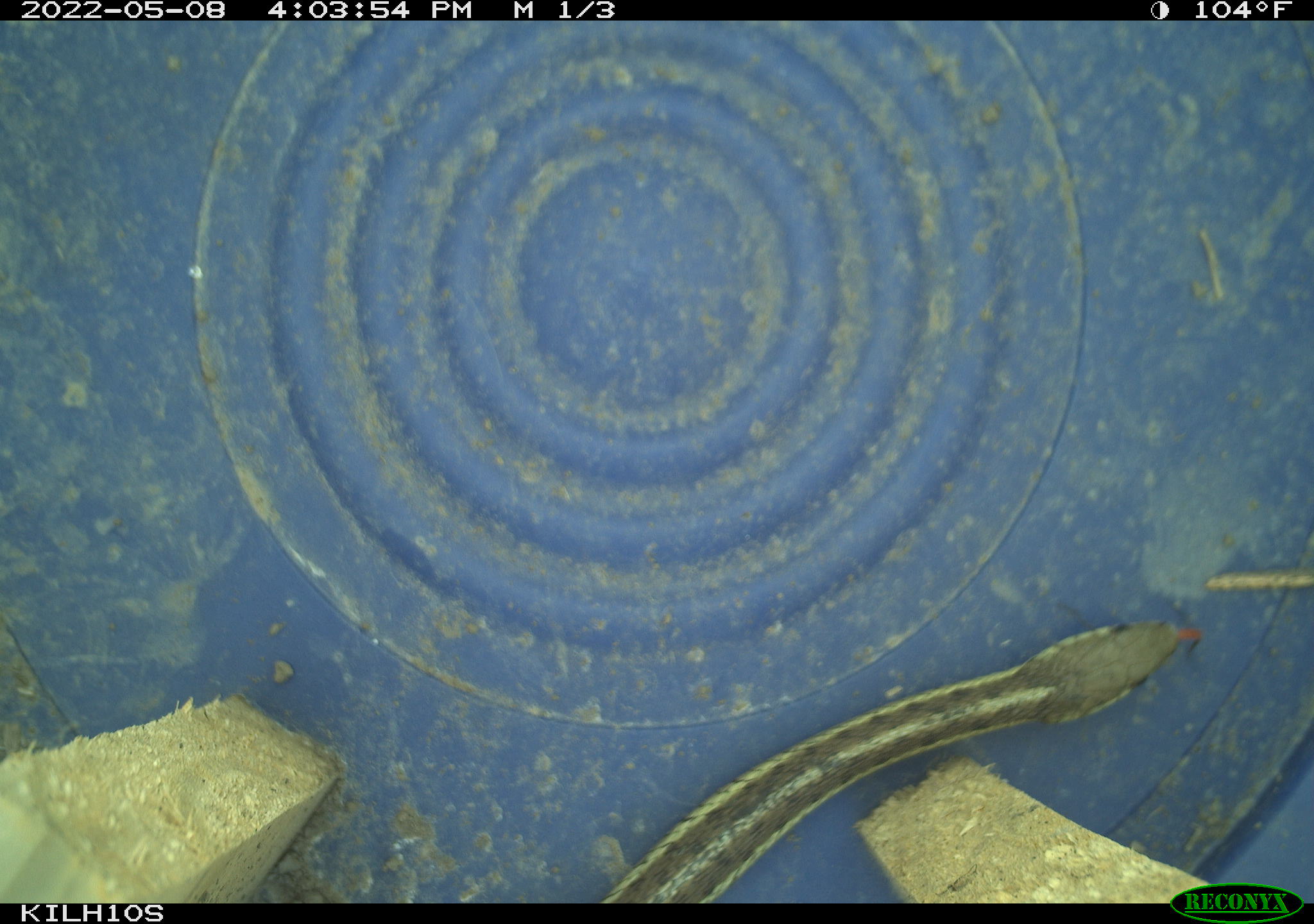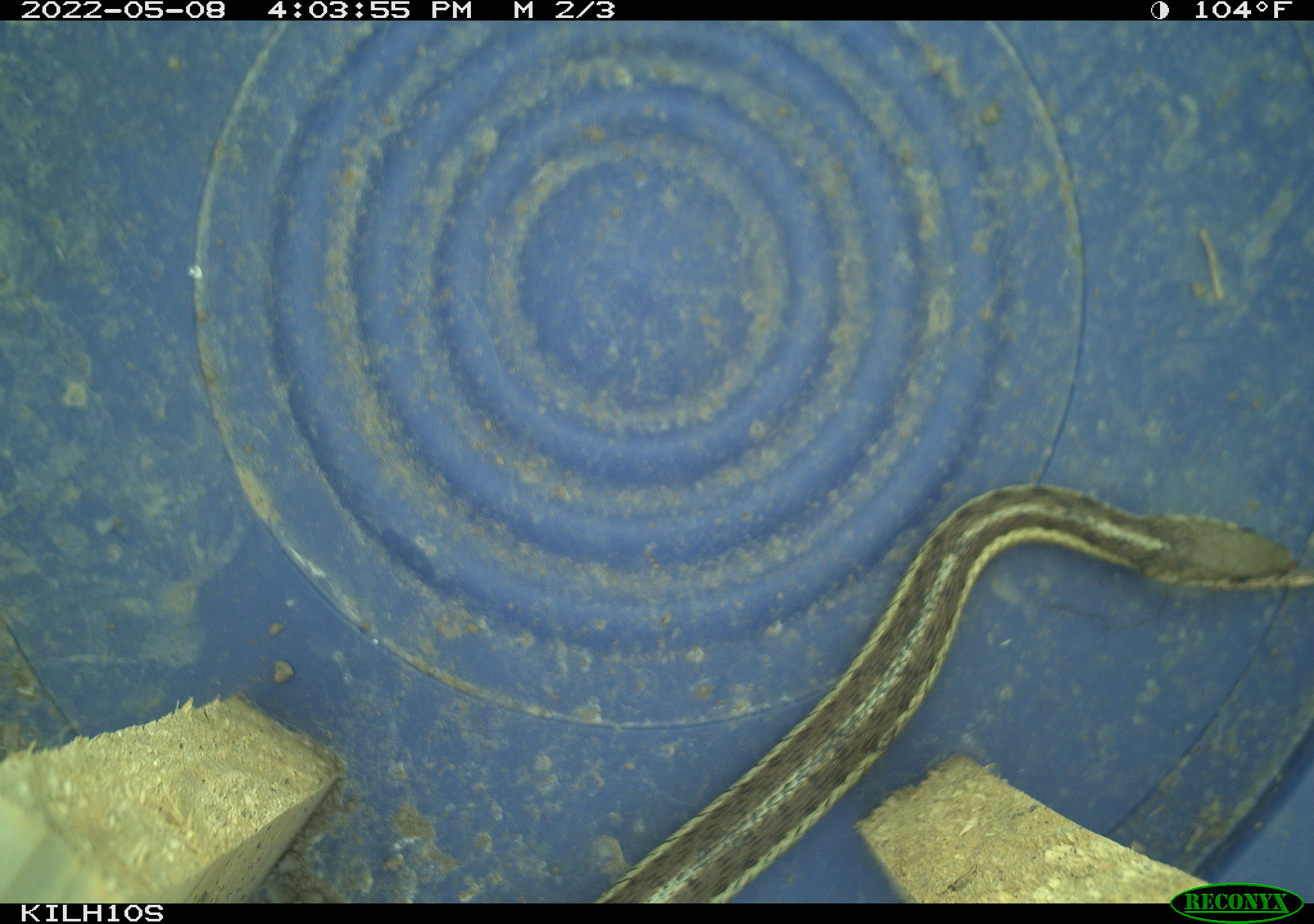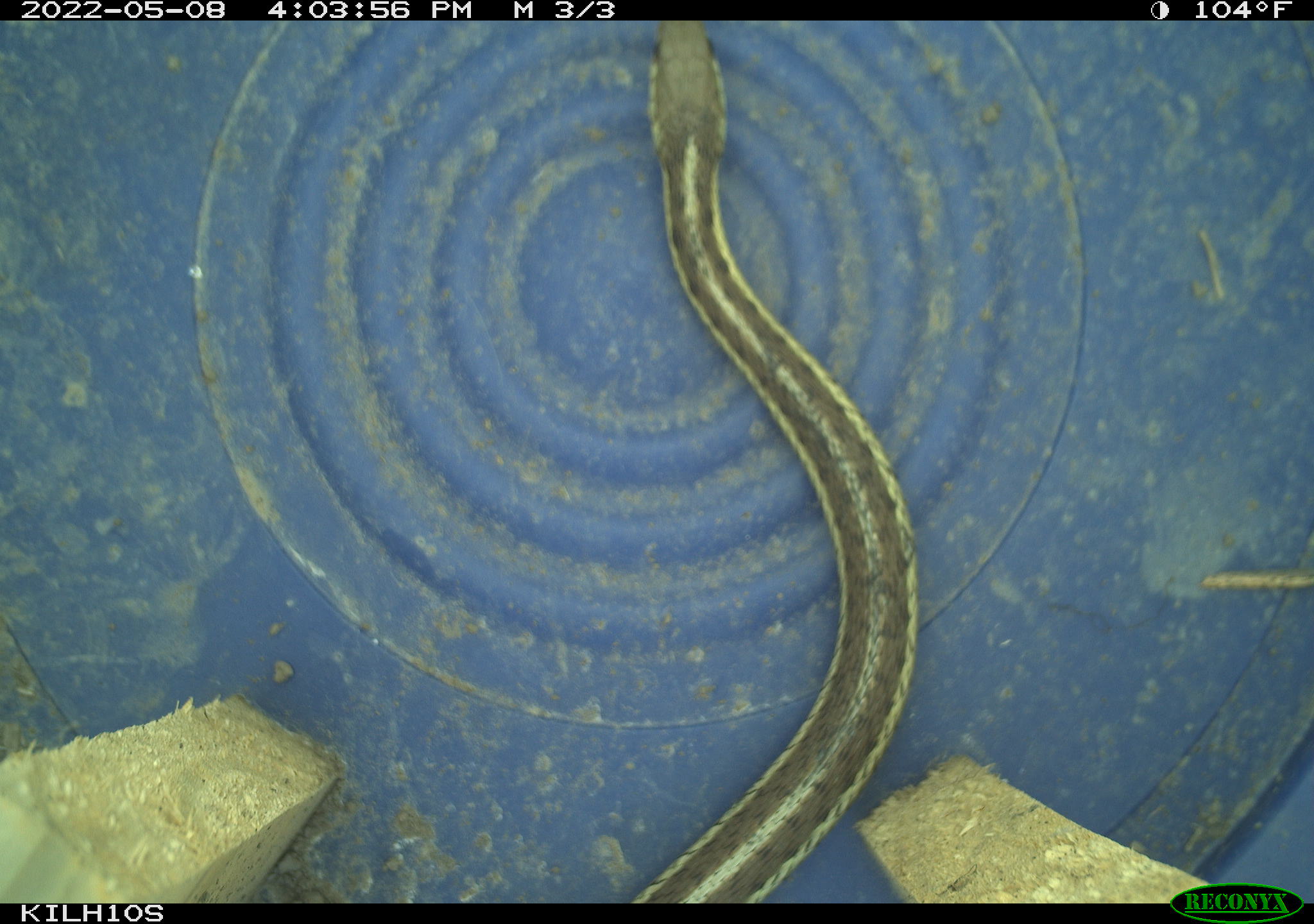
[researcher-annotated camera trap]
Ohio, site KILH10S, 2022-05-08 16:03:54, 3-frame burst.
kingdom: Animalia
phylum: Chordata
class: Reptilia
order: Squamata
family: Colubridae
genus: Thamnophis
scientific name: Thamnophis sirtalis sirtalis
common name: eastern gartersnake